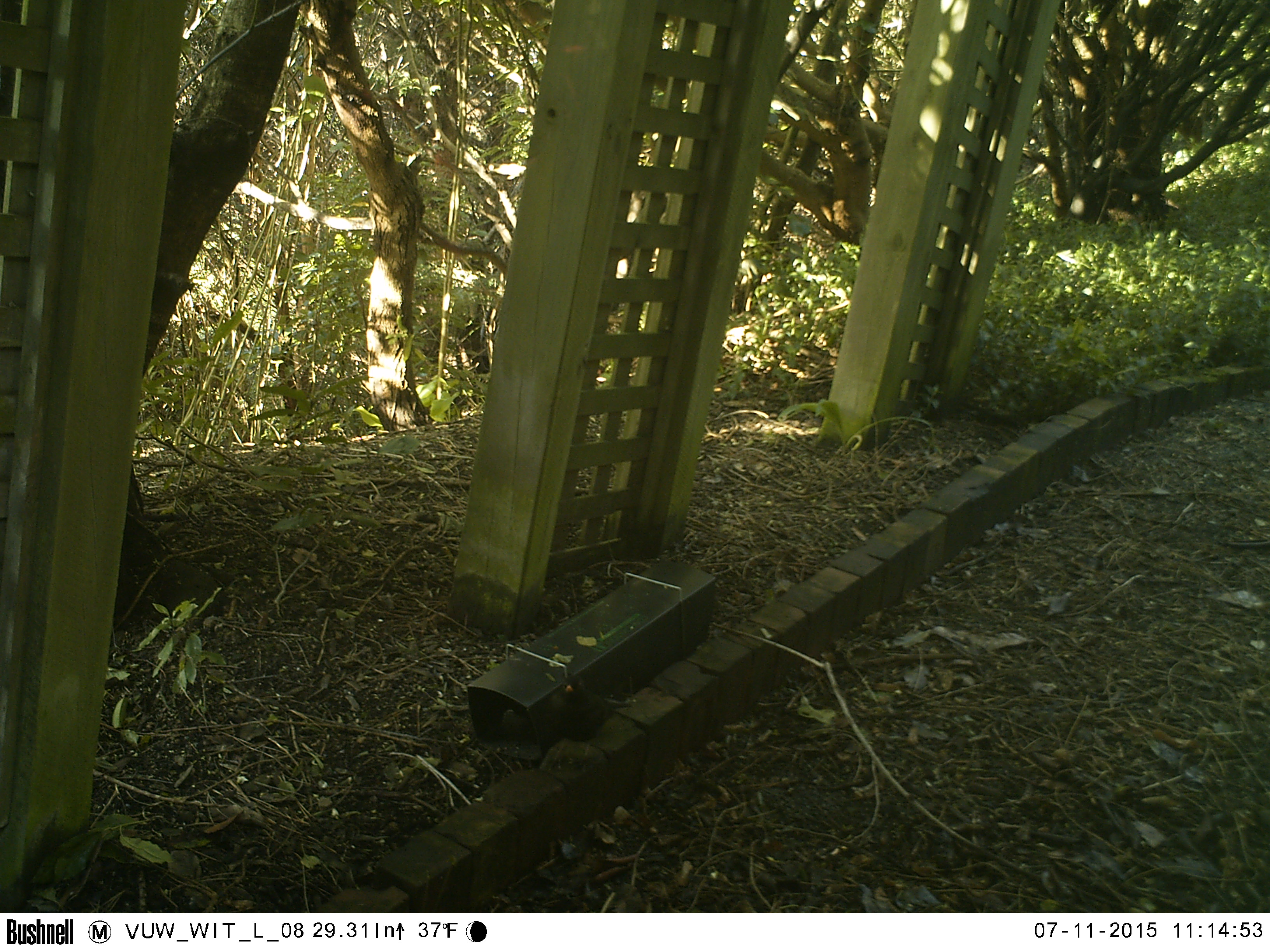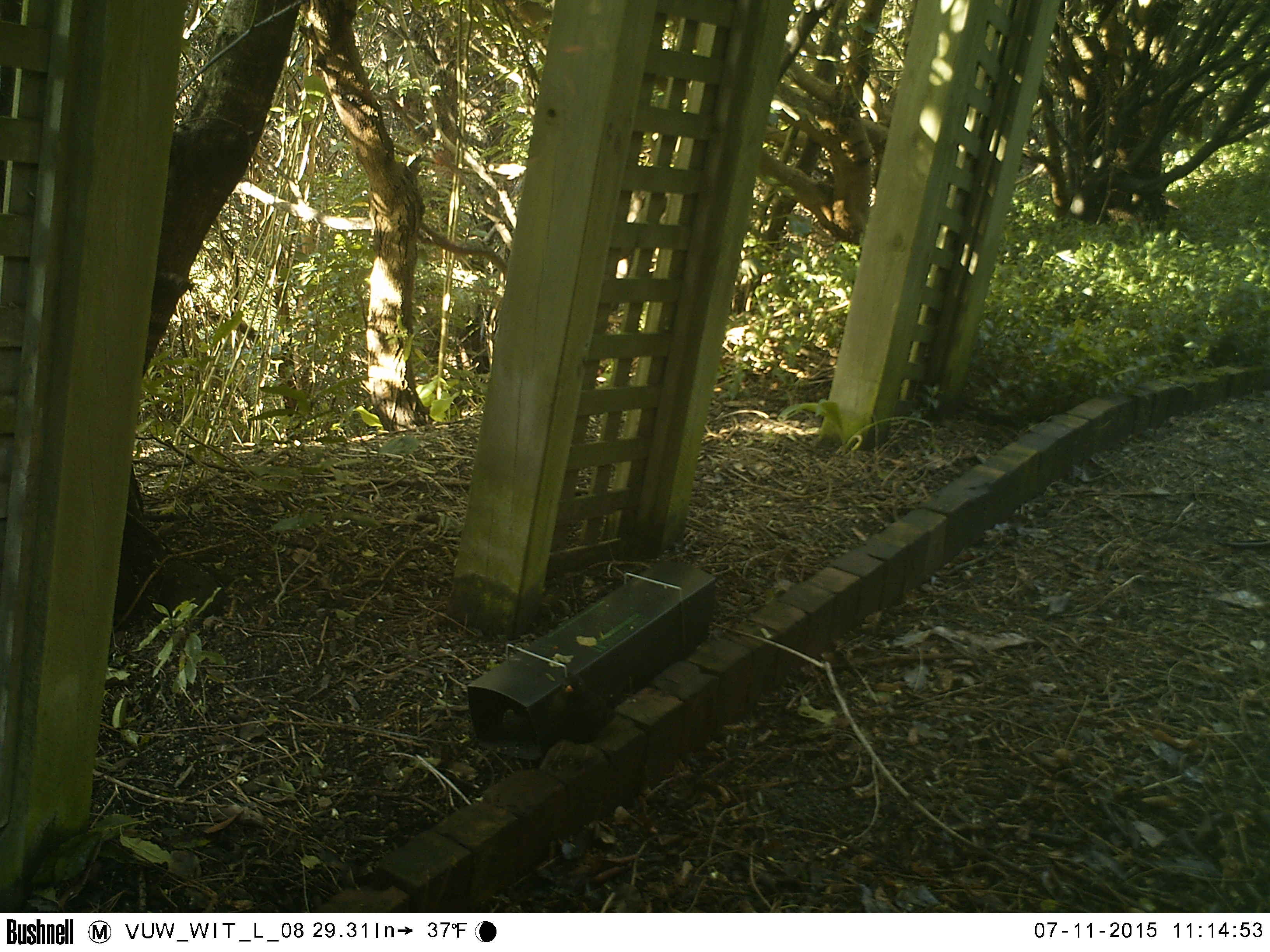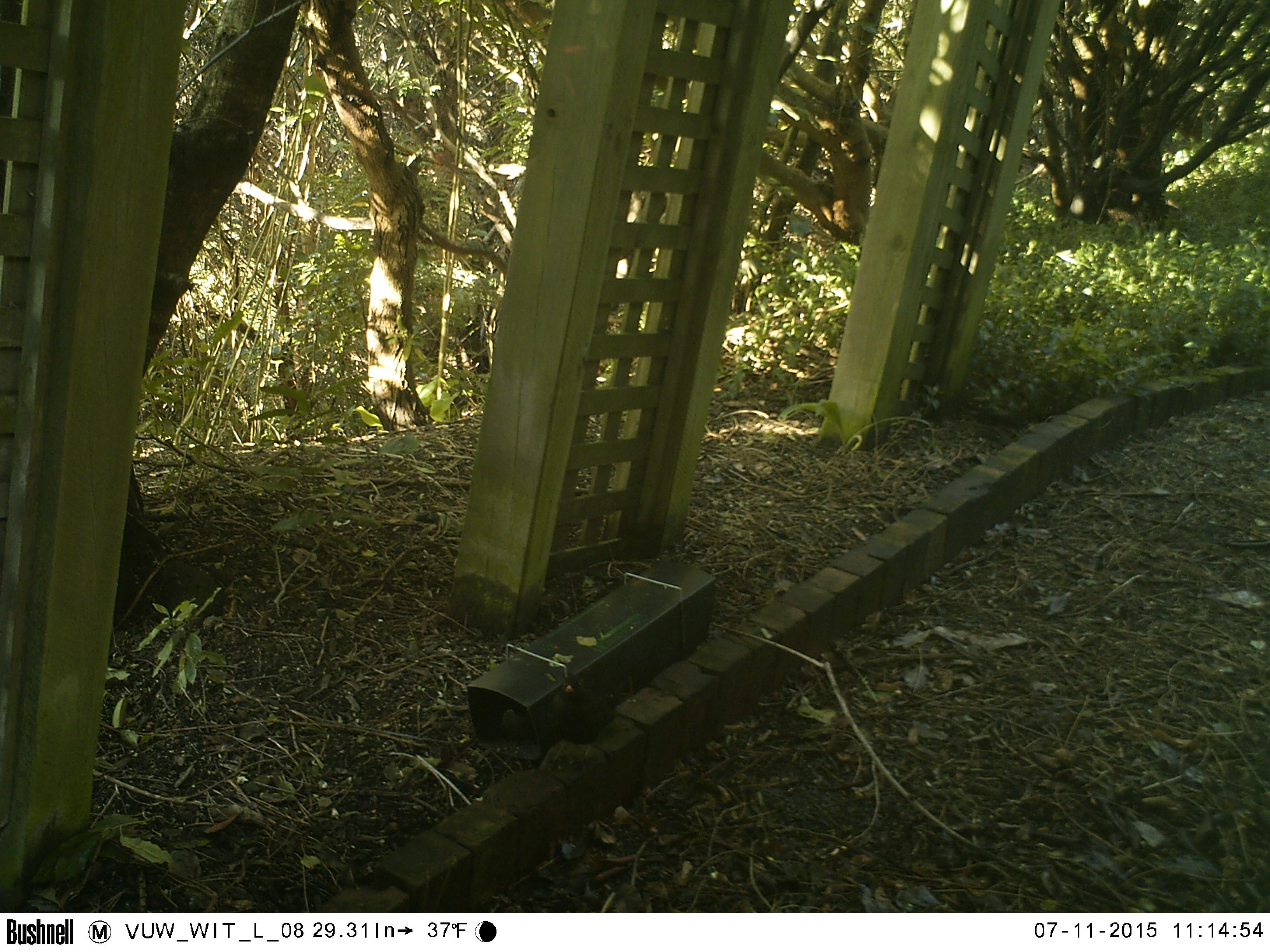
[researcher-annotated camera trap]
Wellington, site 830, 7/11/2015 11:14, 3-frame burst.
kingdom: Animalia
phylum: Chordata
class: Aves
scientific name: Aves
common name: bird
Bird (Aves).